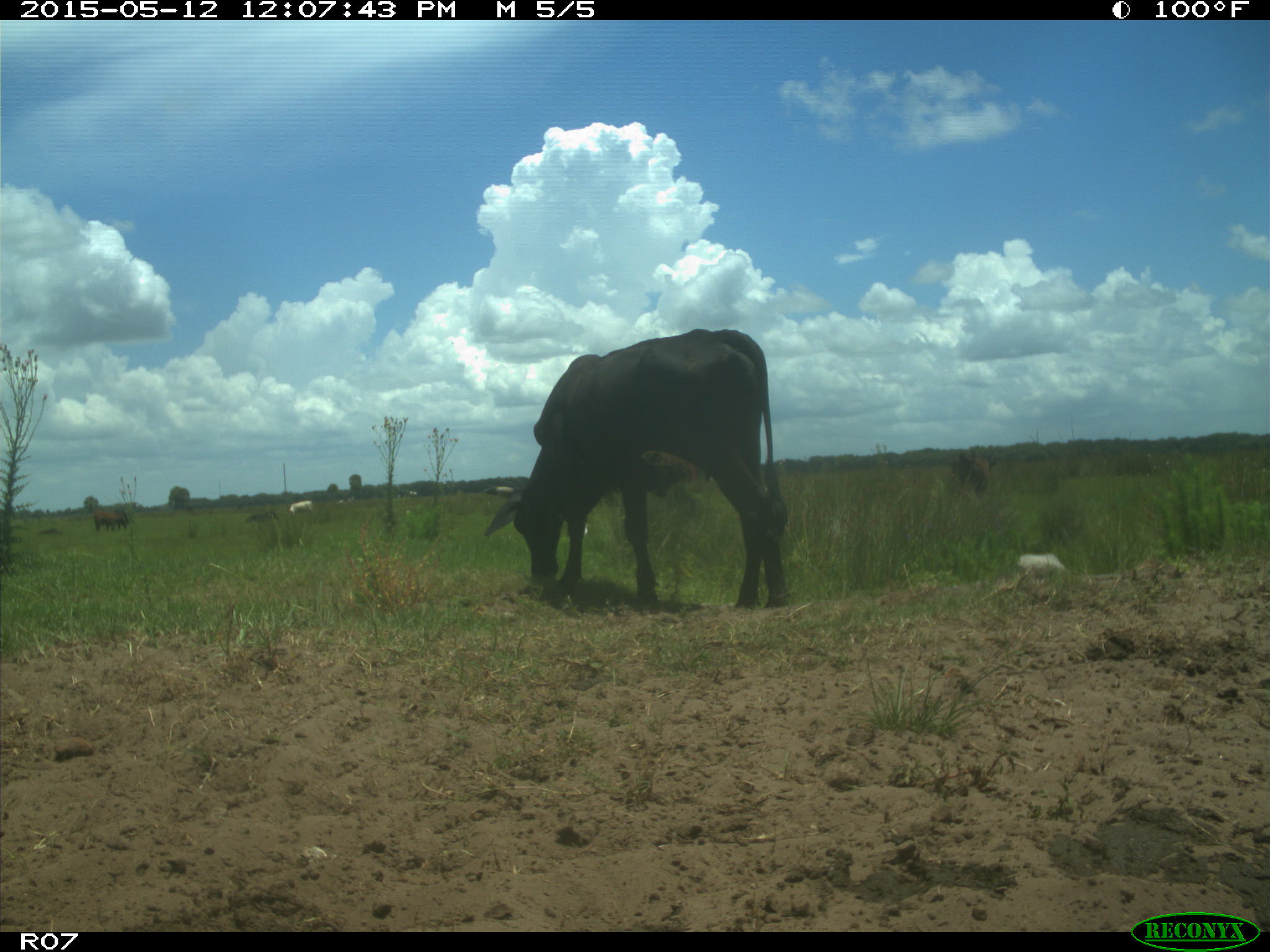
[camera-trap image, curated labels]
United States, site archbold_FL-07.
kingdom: Animalia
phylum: Chordata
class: Mammalia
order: Artiodactyla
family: Bovidae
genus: Bos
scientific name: Bos taurus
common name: domestic cow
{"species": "Bos taurus (domestic cow)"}